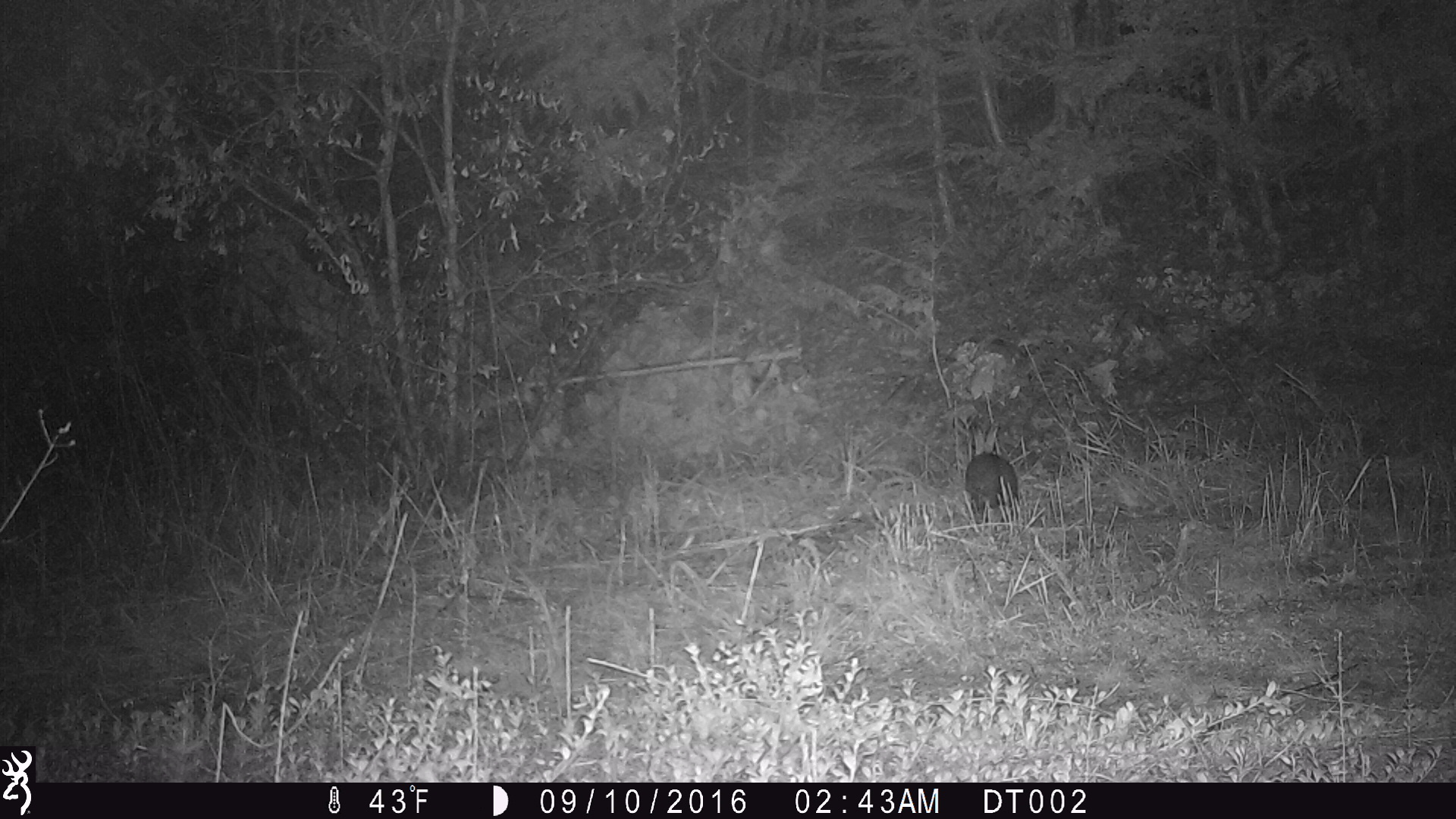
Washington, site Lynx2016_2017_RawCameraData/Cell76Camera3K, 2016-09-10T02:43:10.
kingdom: Animalia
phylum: Chordata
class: Mammalia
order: Lagomorpha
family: Leporidae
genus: Lepus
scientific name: Lepus americanus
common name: snowshoe hare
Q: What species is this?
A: Lepus americanus (snowshoe hare).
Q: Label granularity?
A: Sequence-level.